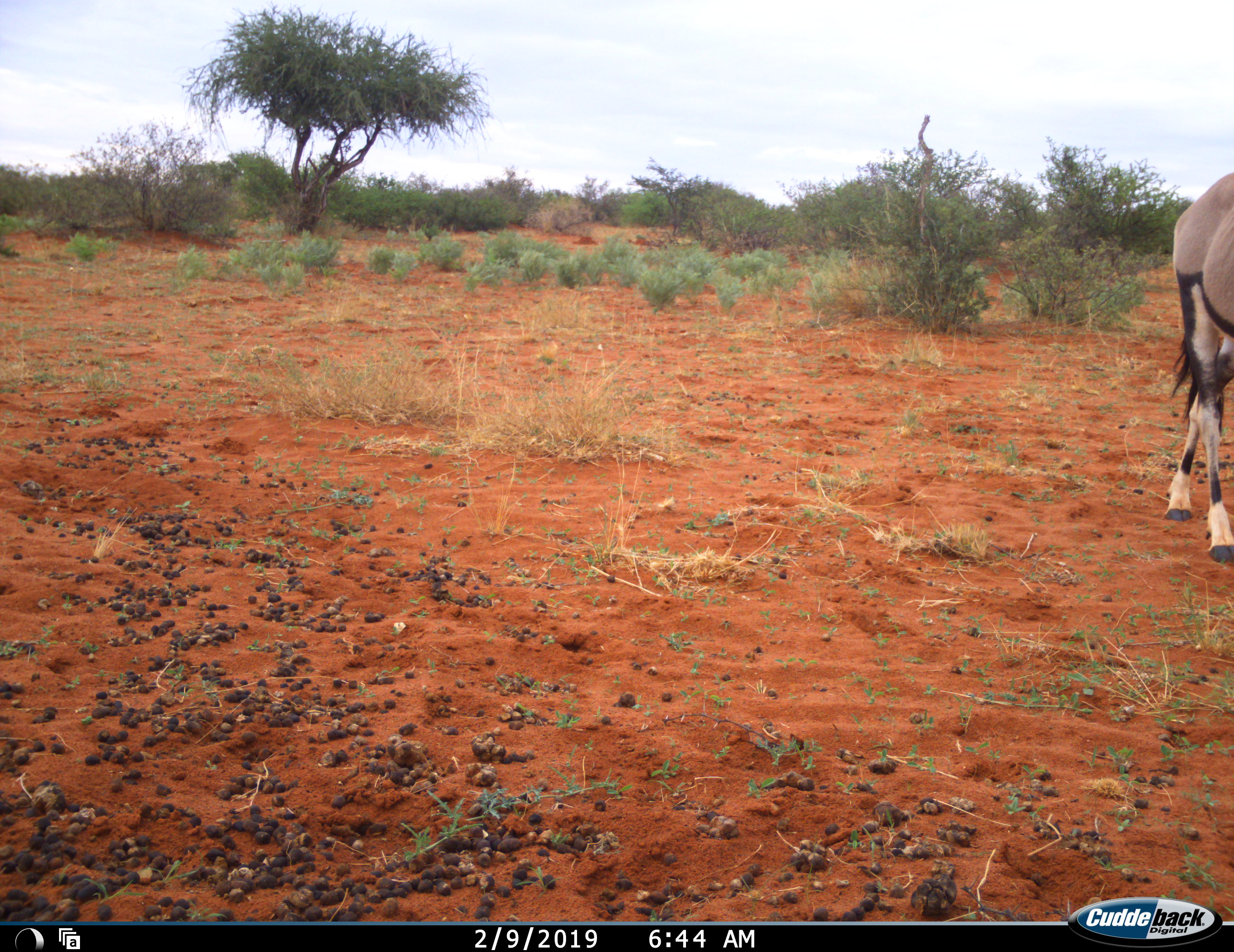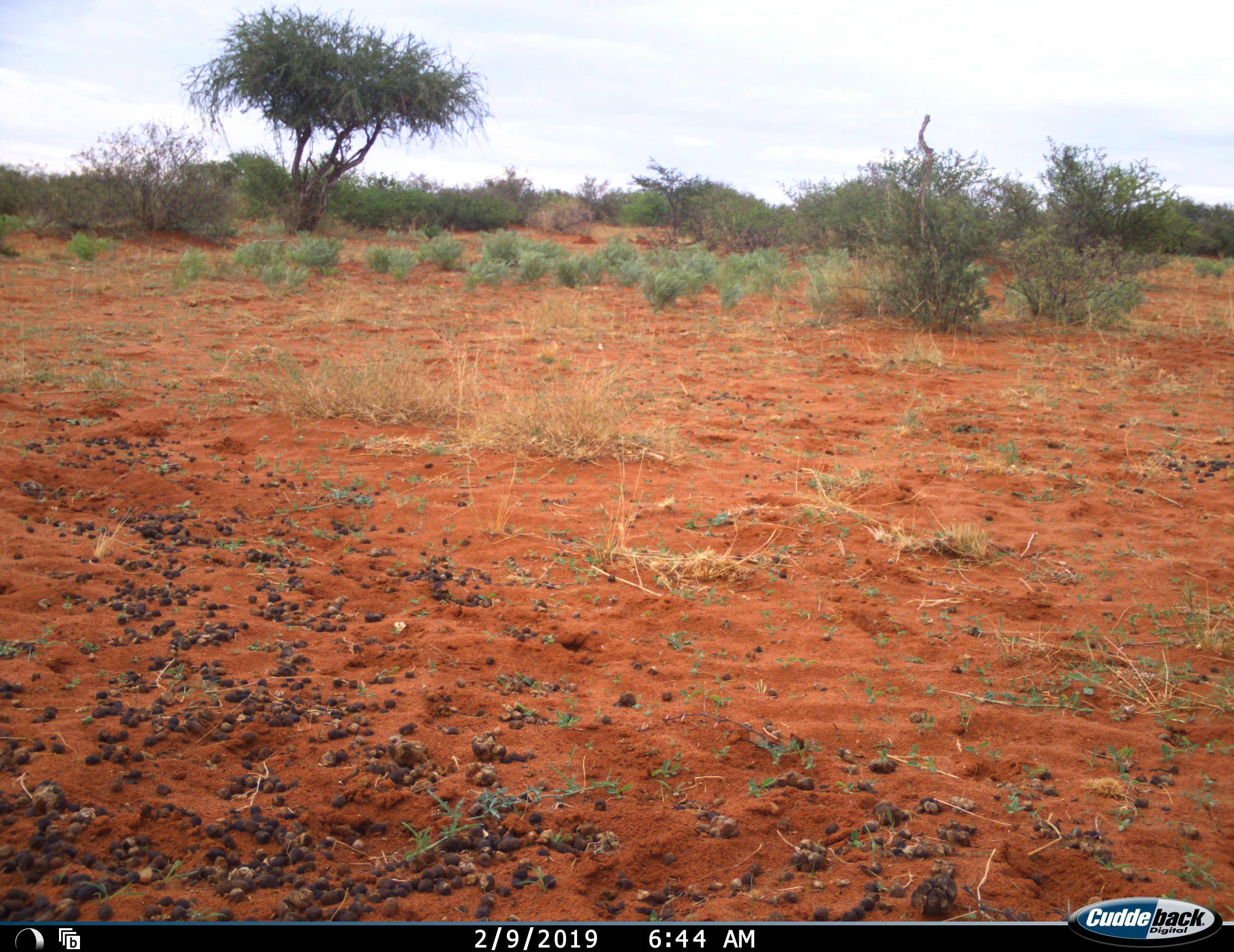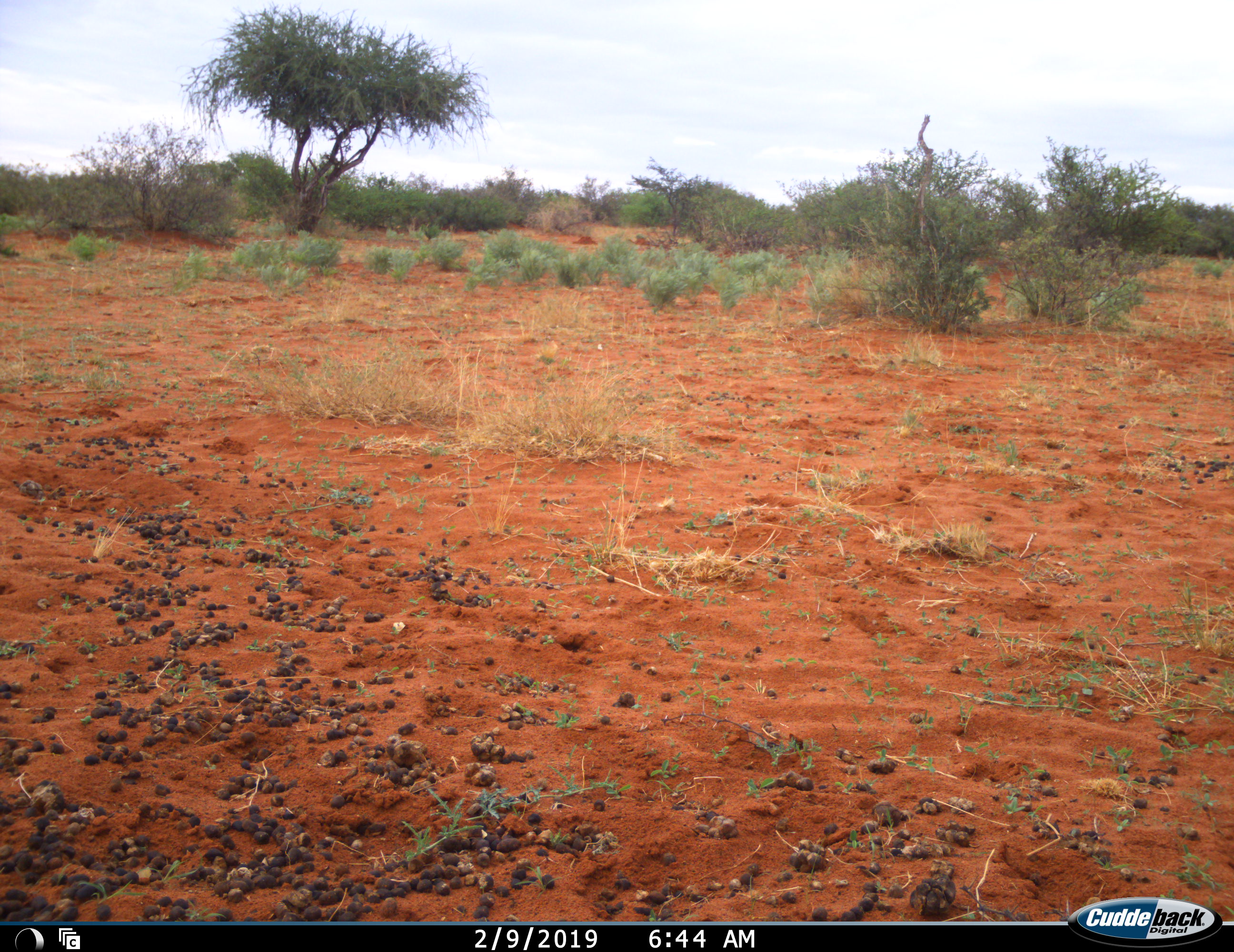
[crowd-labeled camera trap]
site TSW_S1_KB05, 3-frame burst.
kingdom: Animalia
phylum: Chordata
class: Mammalia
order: Artiodactyla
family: Bovidae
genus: Oryx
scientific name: Oryx gazella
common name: gemsbok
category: oryx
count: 1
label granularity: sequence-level